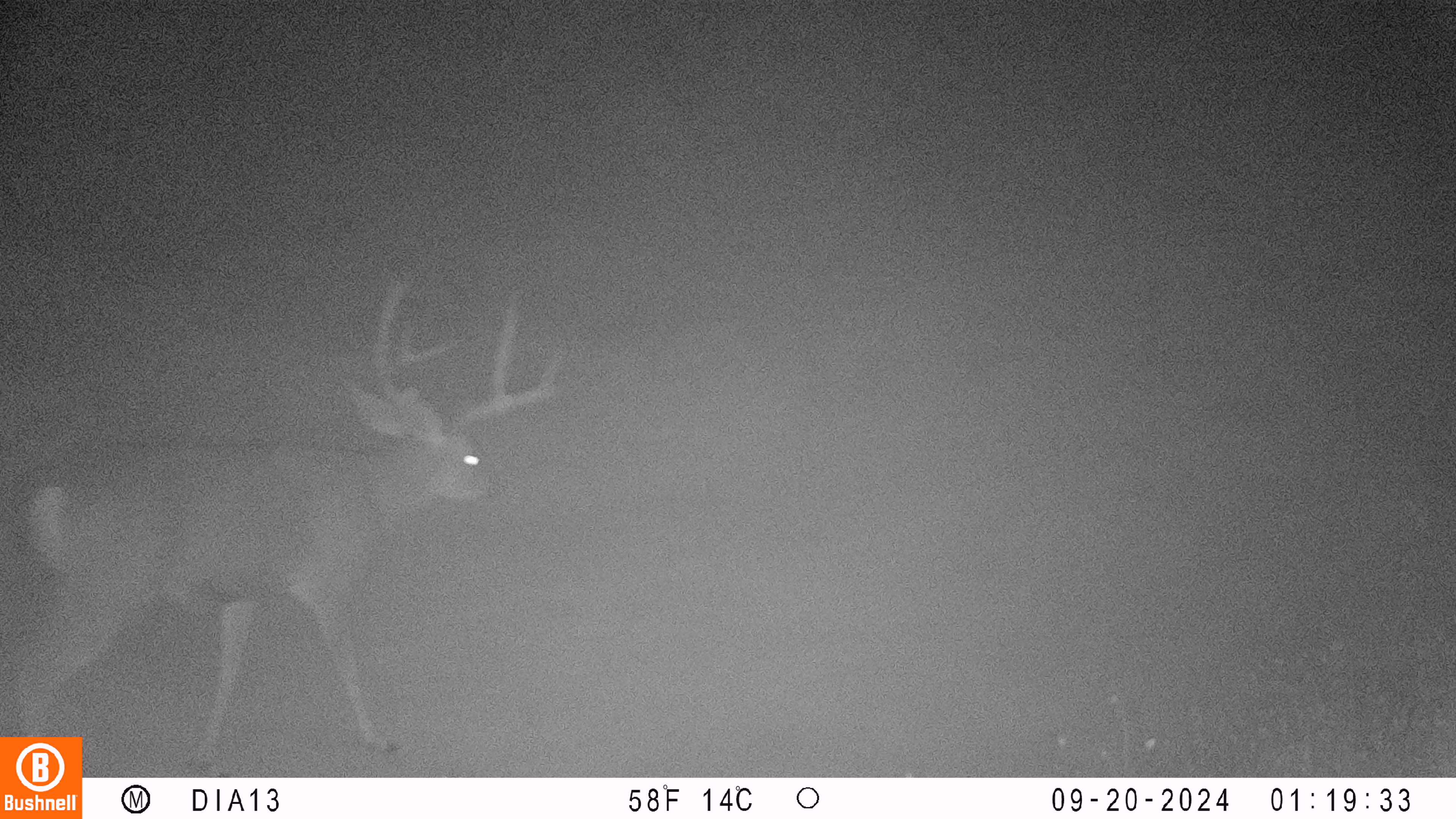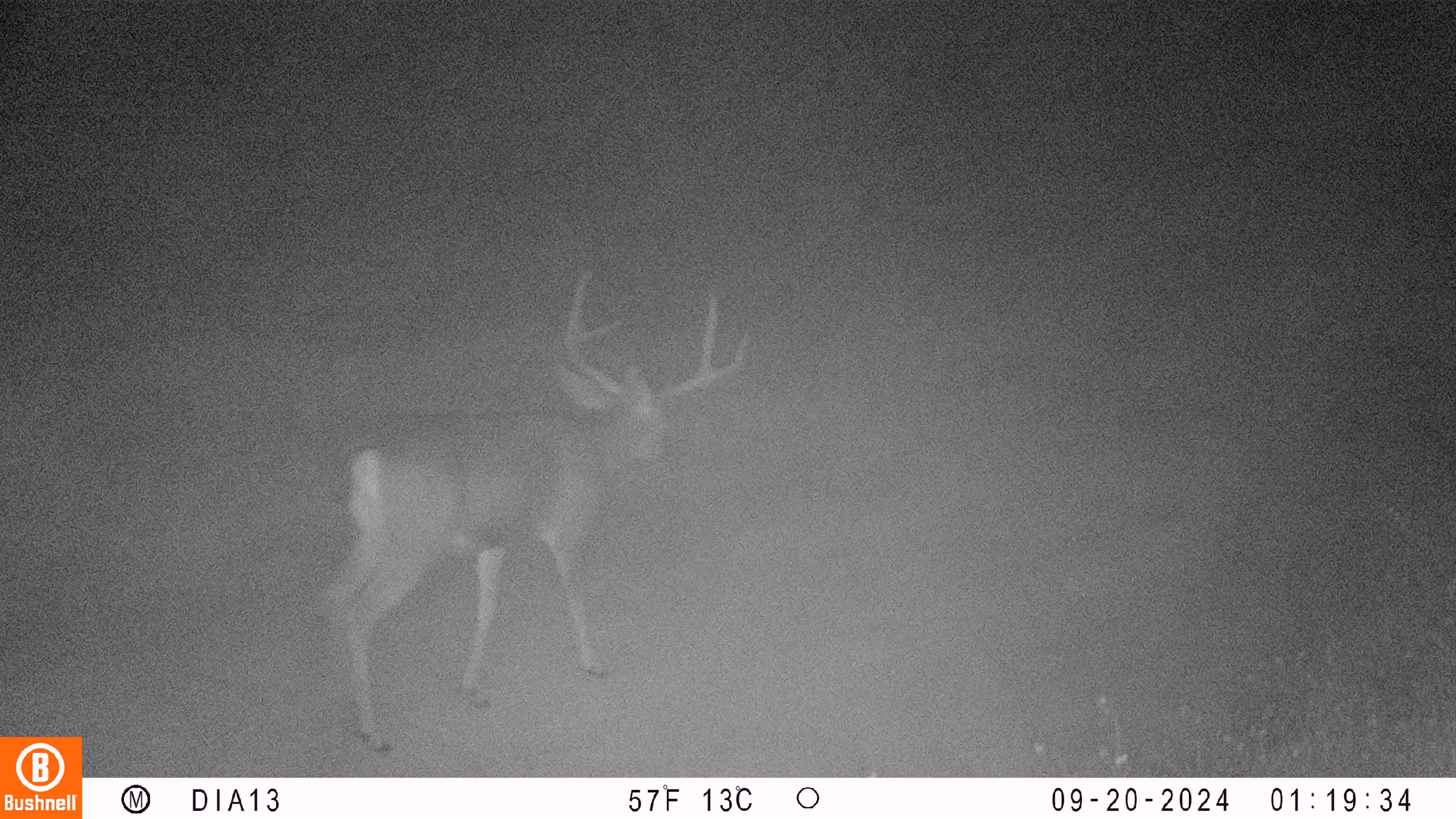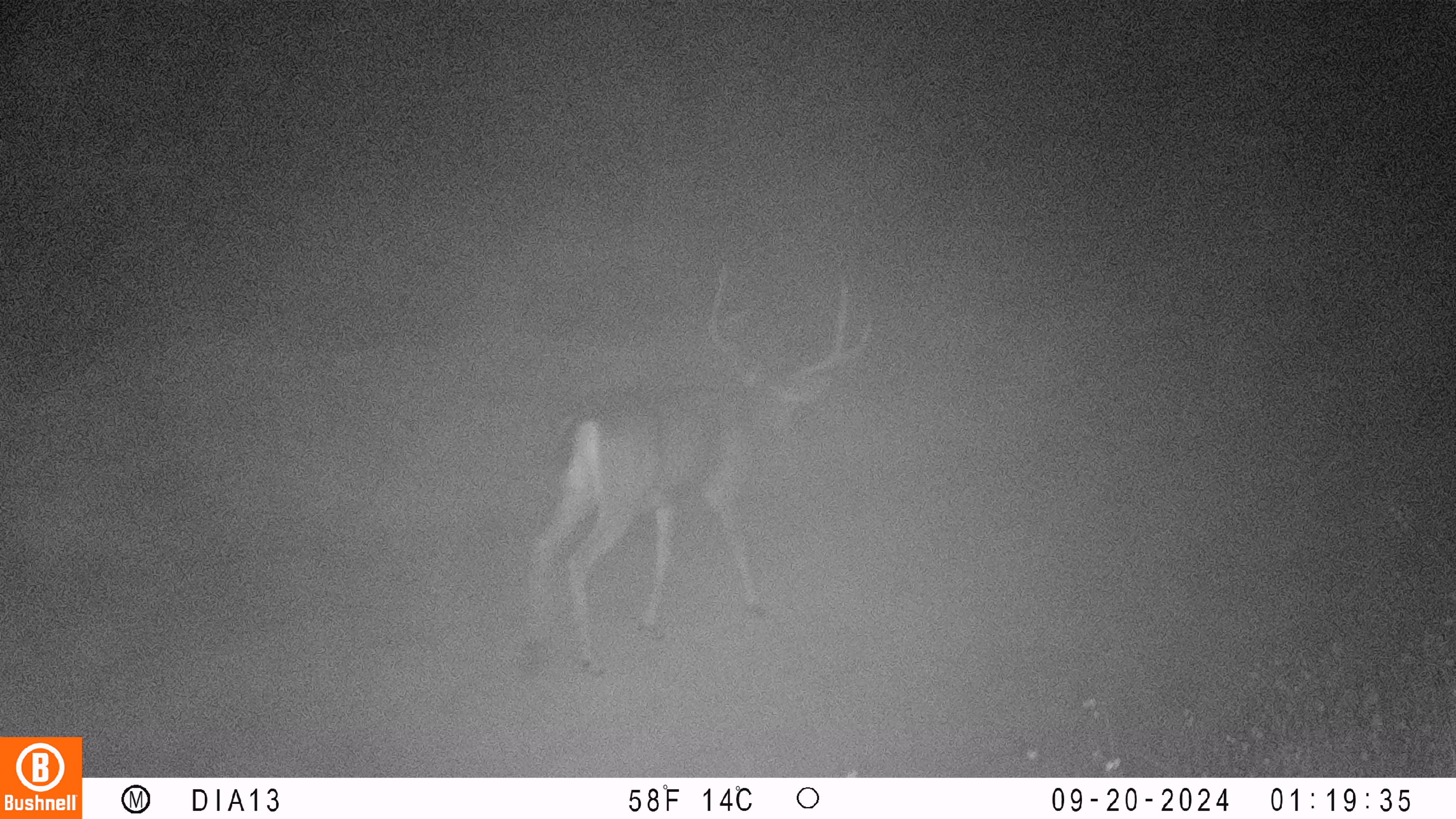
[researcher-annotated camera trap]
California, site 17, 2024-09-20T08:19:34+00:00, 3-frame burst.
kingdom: Animalia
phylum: Chordata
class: Mammalia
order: Artiodactyla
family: Cervidae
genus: Odocoileus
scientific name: Odocoileus hemionus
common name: mule deer